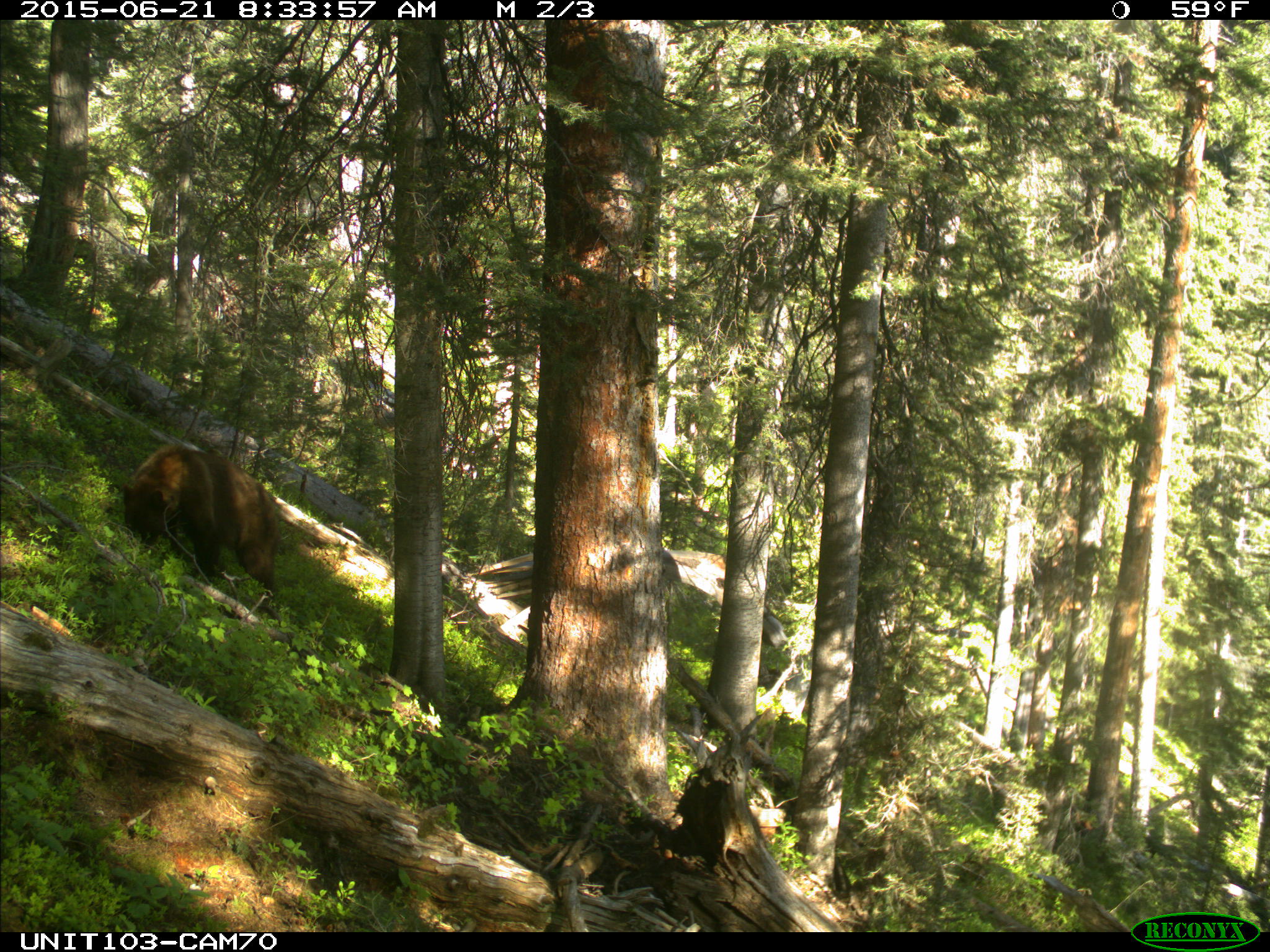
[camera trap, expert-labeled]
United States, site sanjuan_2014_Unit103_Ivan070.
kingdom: Animalia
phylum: Chordata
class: Mammalia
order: Carnivora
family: Ursidae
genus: Ursus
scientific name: Ursus americanus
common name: american black bear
Ursus americanus (american black bear).